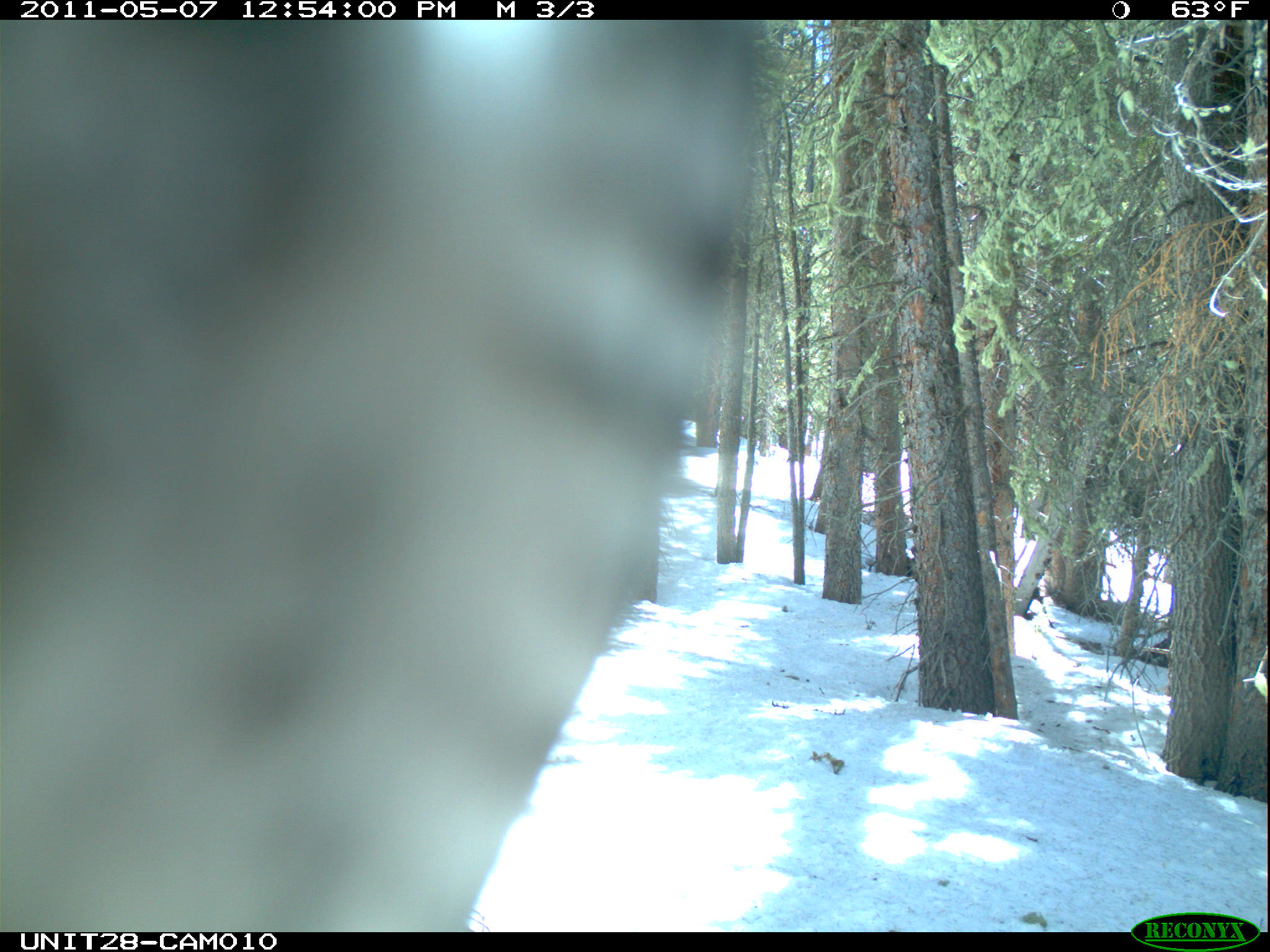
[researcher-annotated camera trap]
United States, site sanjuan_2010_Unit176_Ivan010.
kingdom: Animalia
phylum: Chordata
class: Aves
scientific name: Aves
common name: birds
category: unidentified bird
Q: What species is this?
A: Unidentified bird (birds) (Aves).